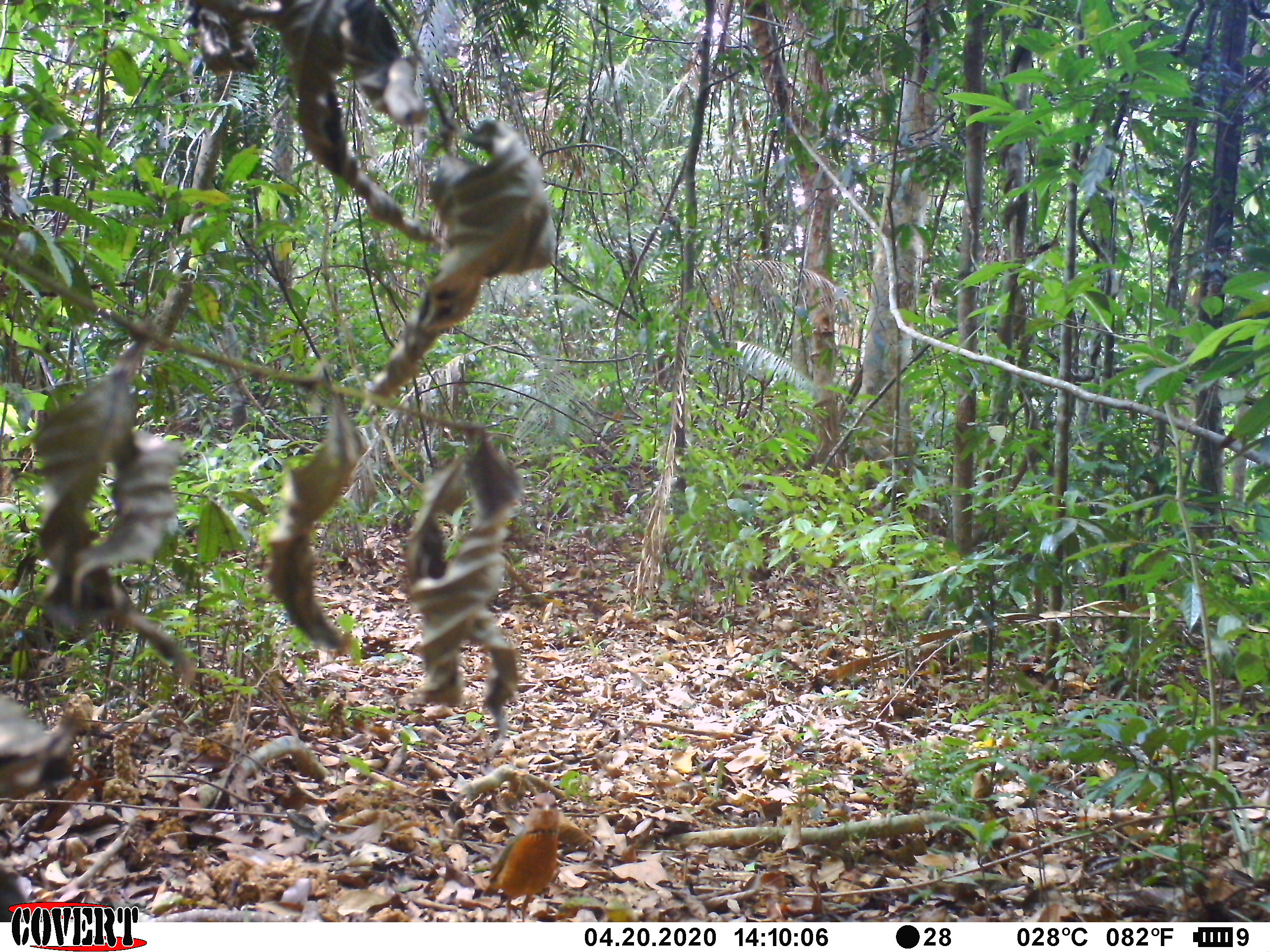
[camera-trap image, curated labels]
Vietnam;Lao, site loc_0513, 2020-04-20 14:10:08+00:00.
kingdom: Animalia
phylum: Chordata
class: Aves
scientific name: Aves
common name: bird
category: unidentified bird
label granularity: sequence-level